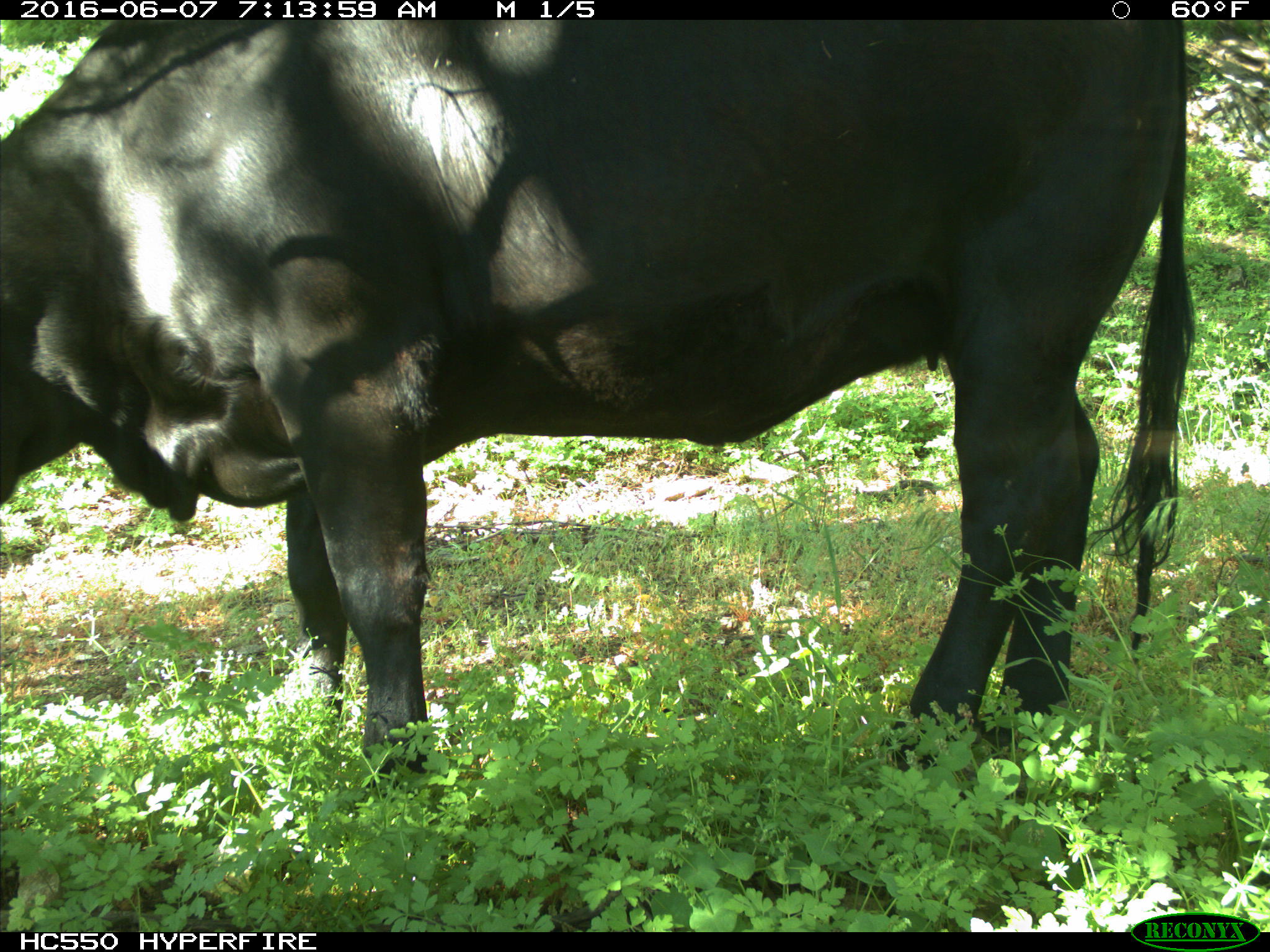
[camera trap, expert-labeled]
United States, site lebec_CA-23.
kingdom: Animalia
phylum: Chordata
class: Mammalia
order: Artiodactyla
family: Bovidae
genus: Bos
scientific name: Bos taurus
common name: domestic cow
Bos taurus (domestic cow).